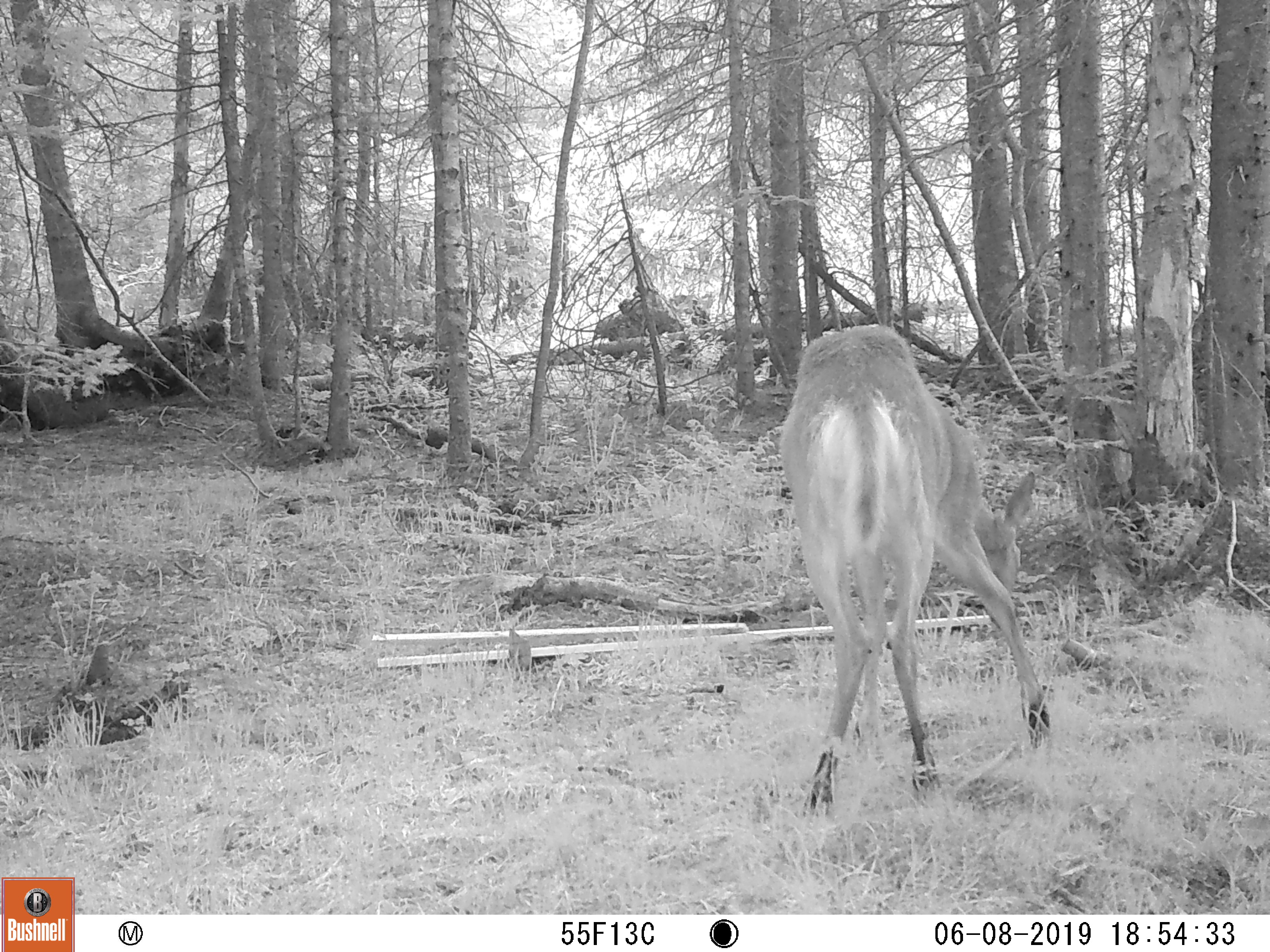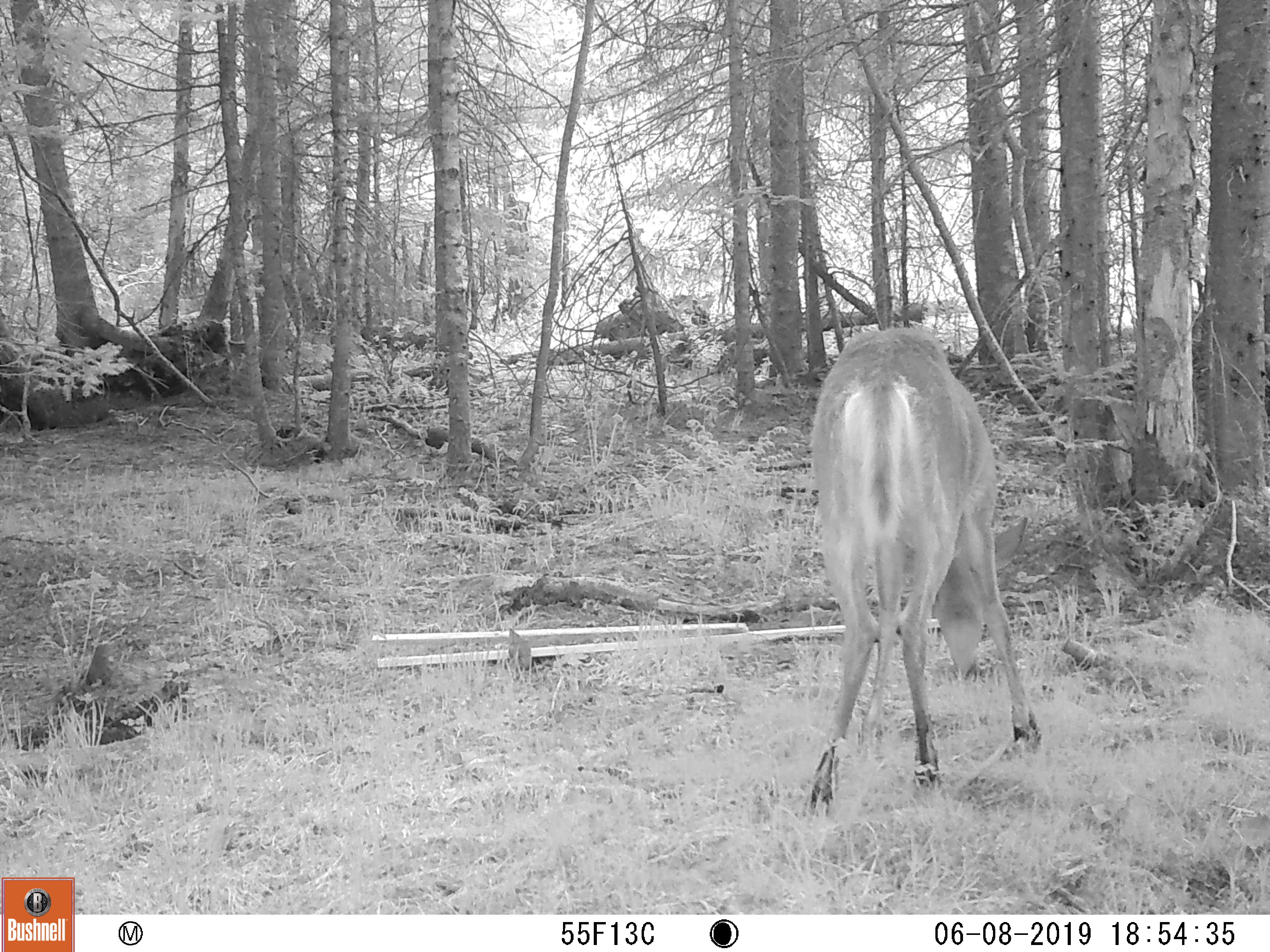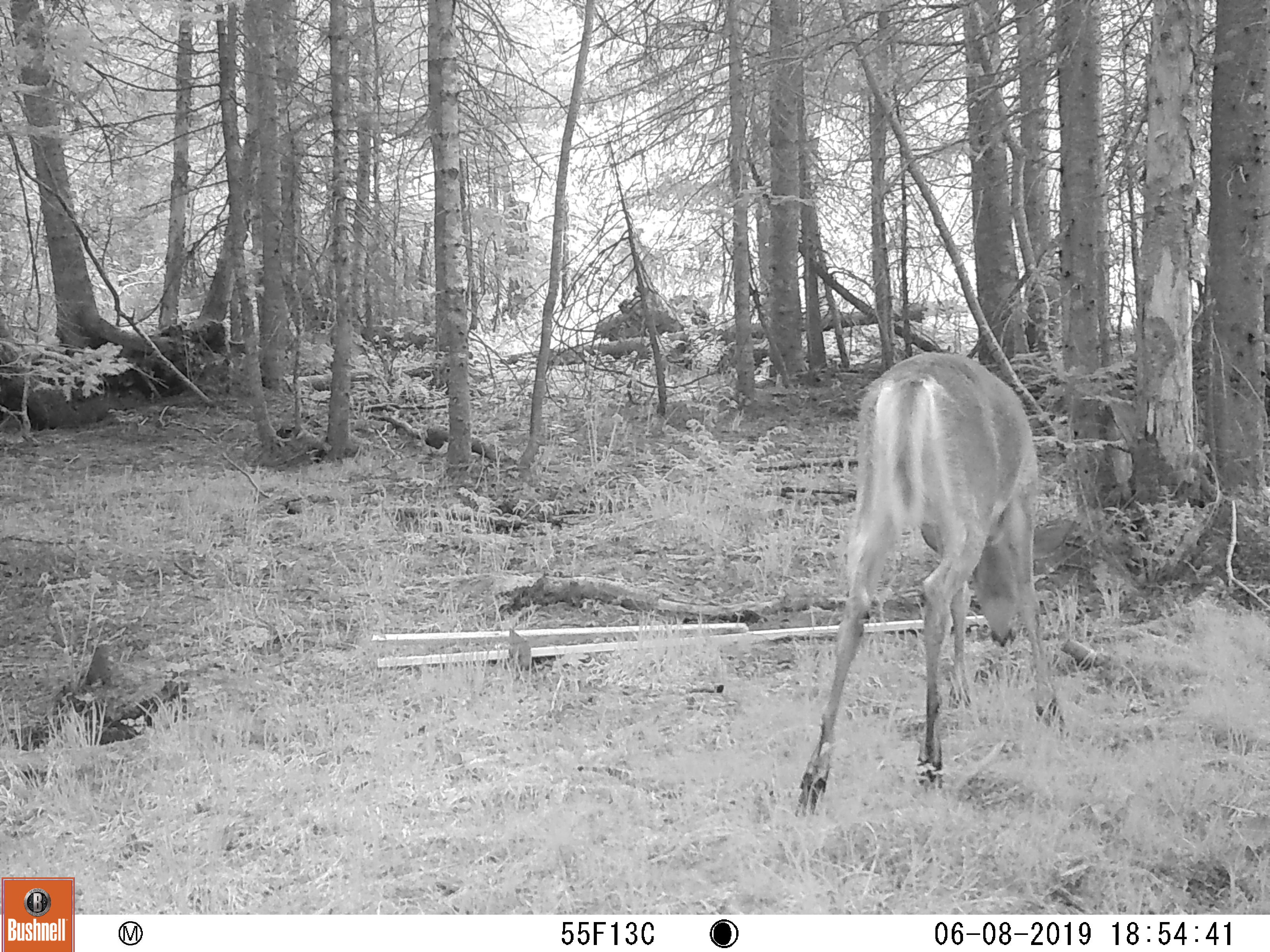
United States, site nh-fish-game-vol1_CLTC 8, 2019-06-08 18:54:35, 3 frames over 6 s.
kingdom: Animalia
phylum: Chordata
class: Mammalia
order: Artiodactyla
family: Cervidae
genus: Odocoileus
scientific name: Odocoileus virginianus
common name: white-tailed deer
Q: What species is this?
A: White-tailed deer (Odocoileus virginianus).